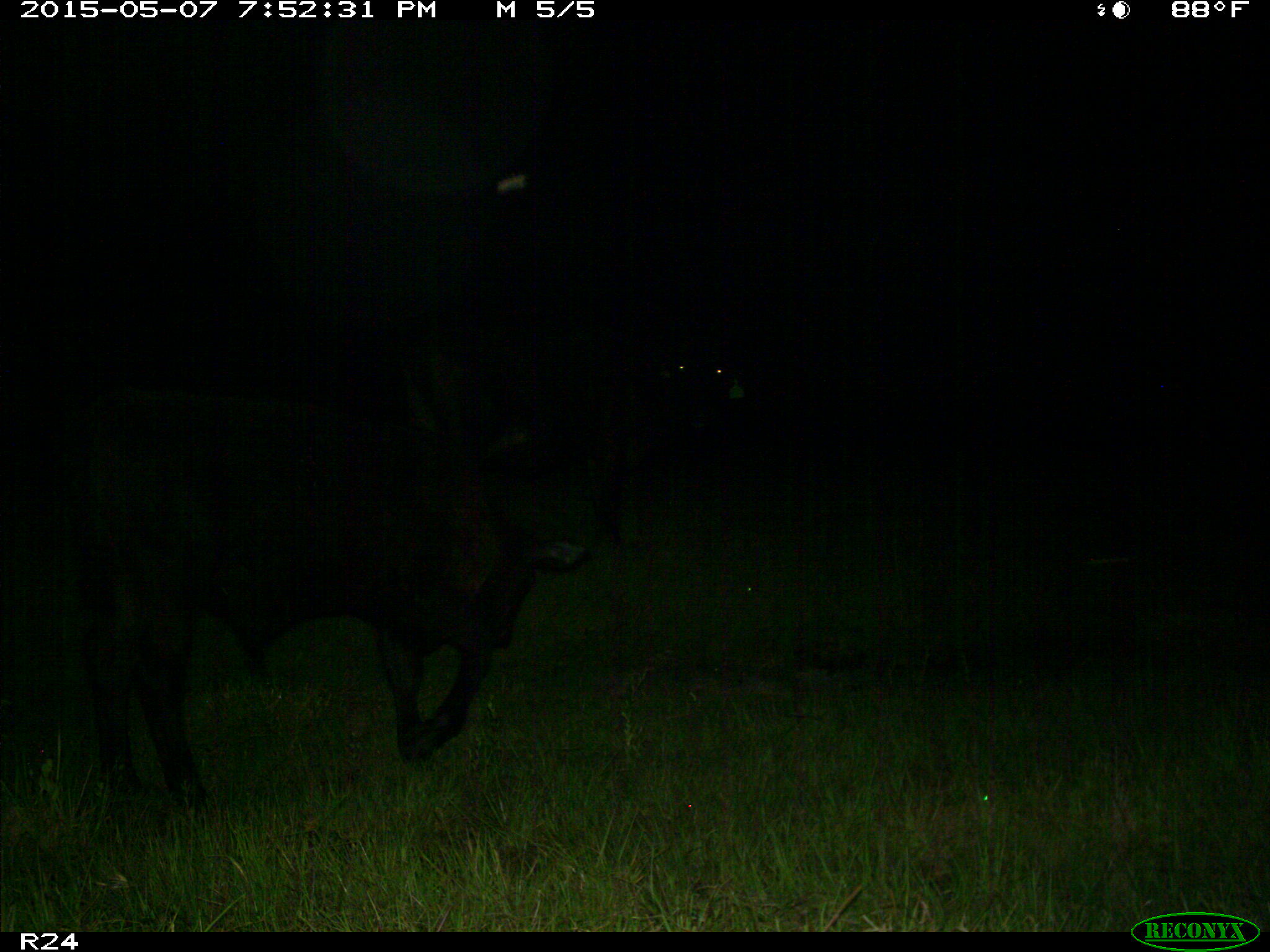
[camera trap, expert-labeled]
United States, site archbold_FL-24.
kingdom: Animalia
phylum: Chordata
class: Mammalia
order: Artiodactyla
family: Bovidae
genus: Bos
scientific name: Bos taurus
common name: domestic cow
Bos taurus (domestic cow).